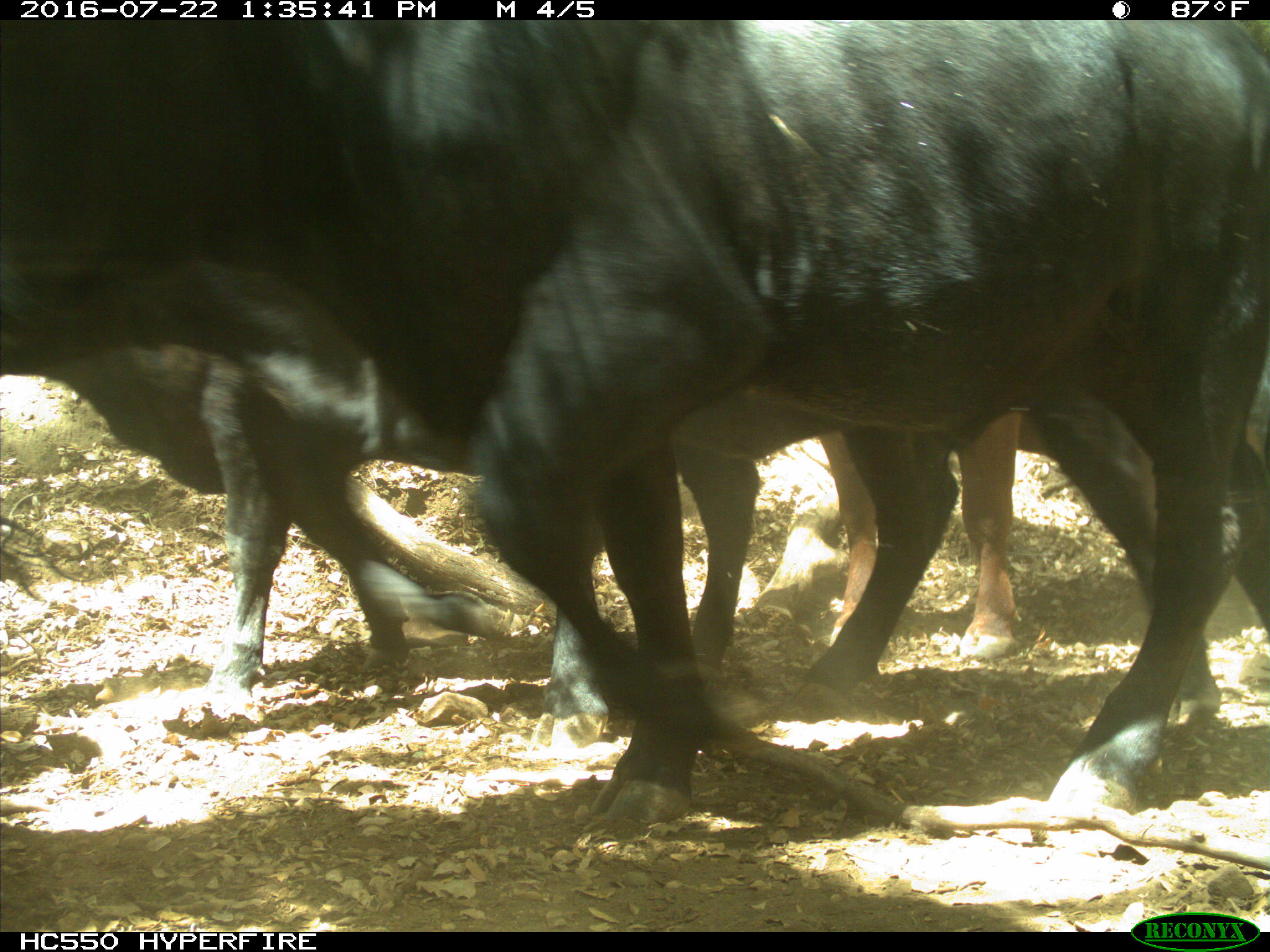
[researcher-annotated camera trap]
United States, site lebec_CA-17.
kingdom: Animalia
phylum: Chordata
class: Mammalia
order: Artiodactyla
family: Bovidae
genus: Bos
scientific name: Bos taurus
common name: domestic cow